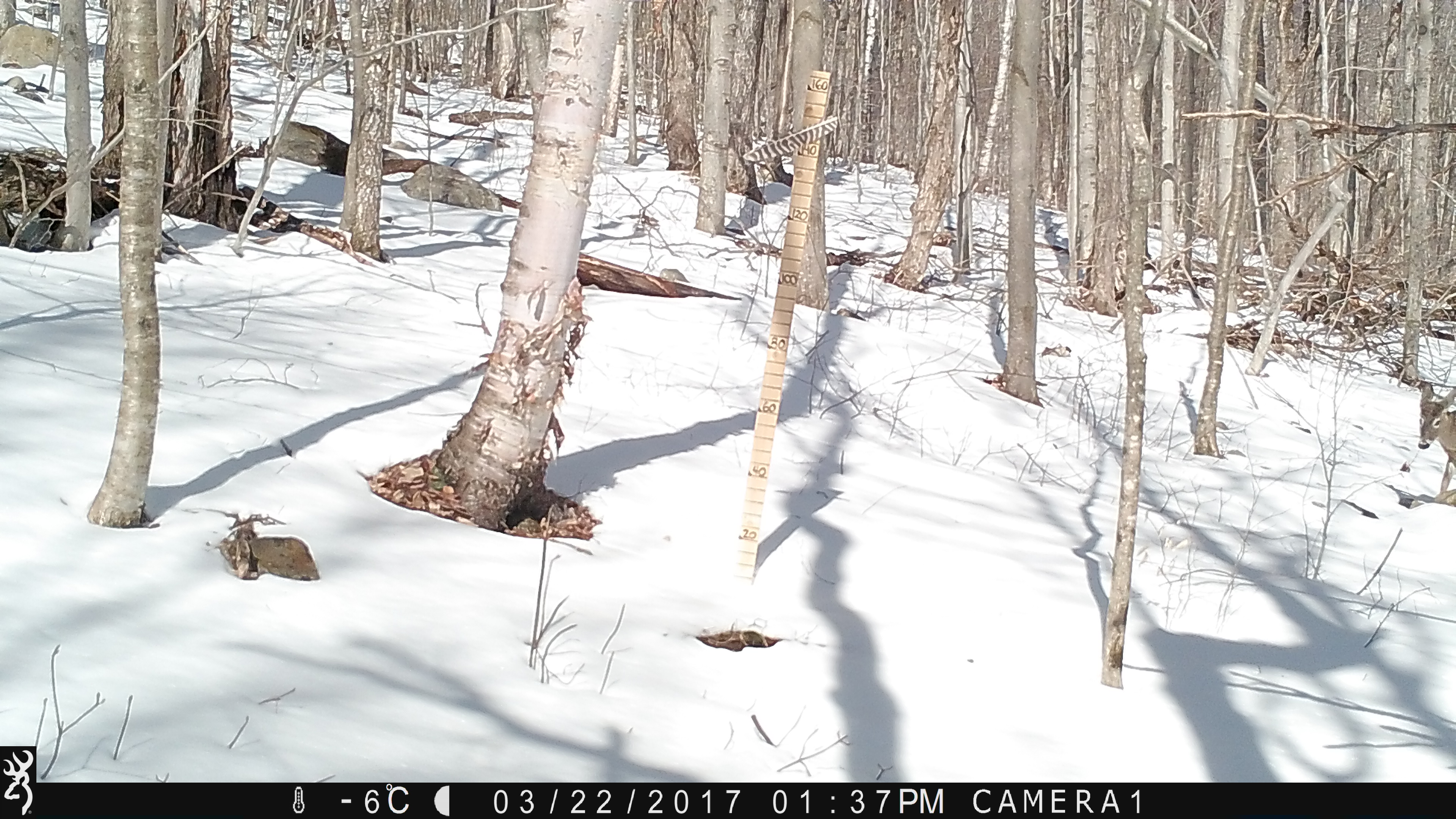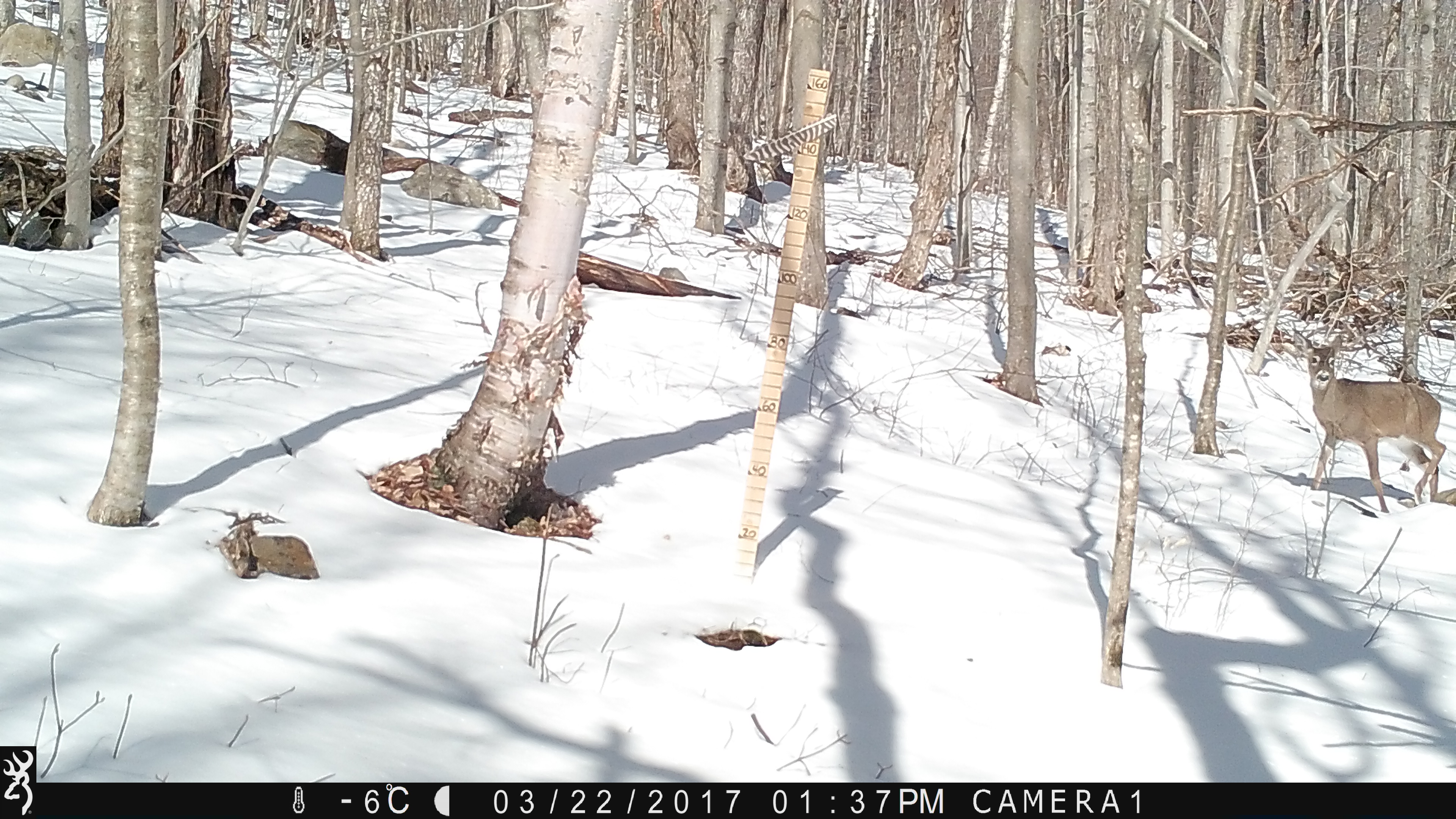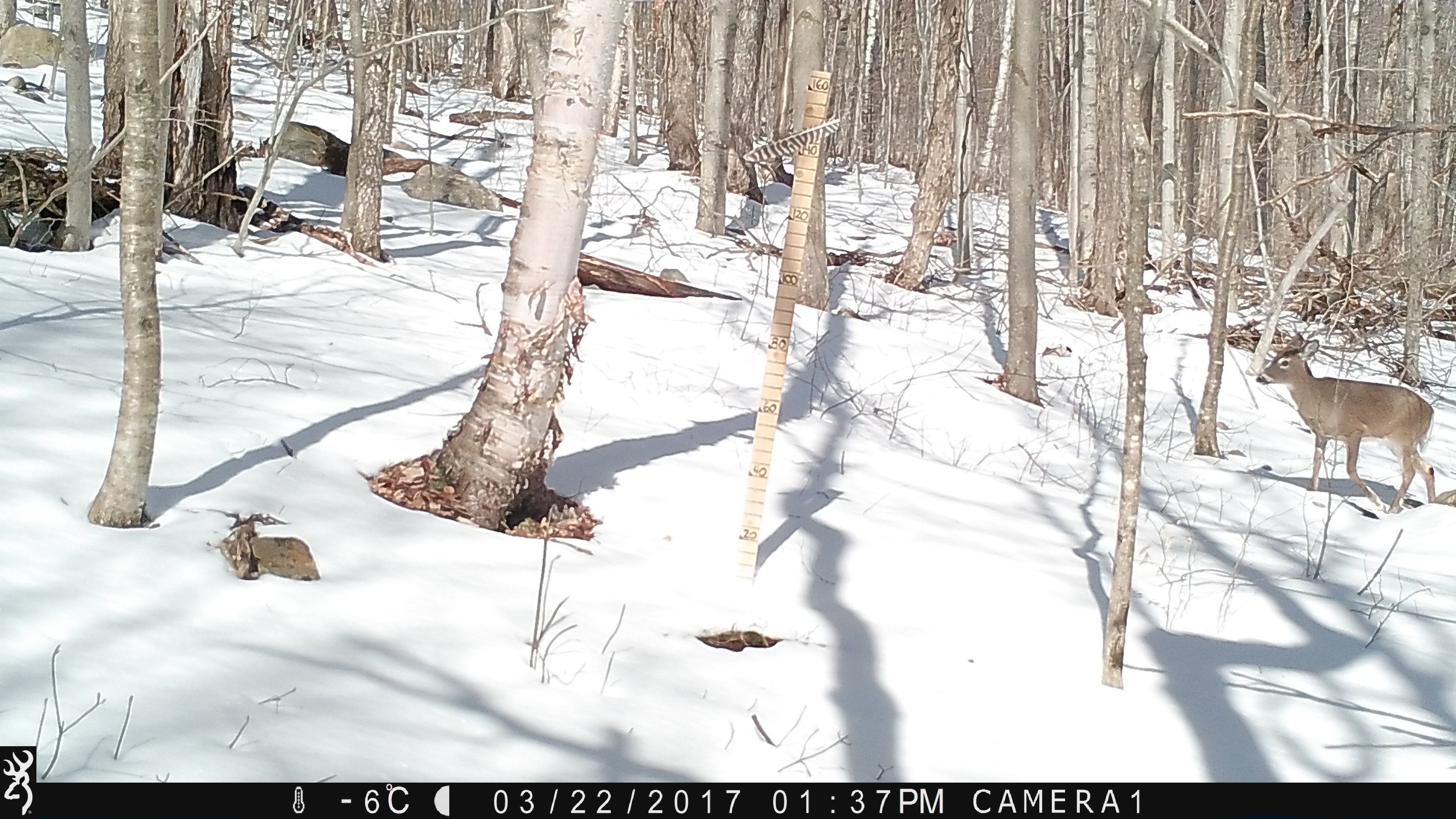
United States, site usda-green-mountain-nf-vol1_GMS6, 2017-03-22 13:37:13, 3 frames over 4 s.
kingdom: Animalia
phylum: Chordata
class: Mammalia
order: Artiodactyla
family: Cervidae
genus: Odocoileus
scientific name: Odocoileus virginianus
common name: white-tailed deer